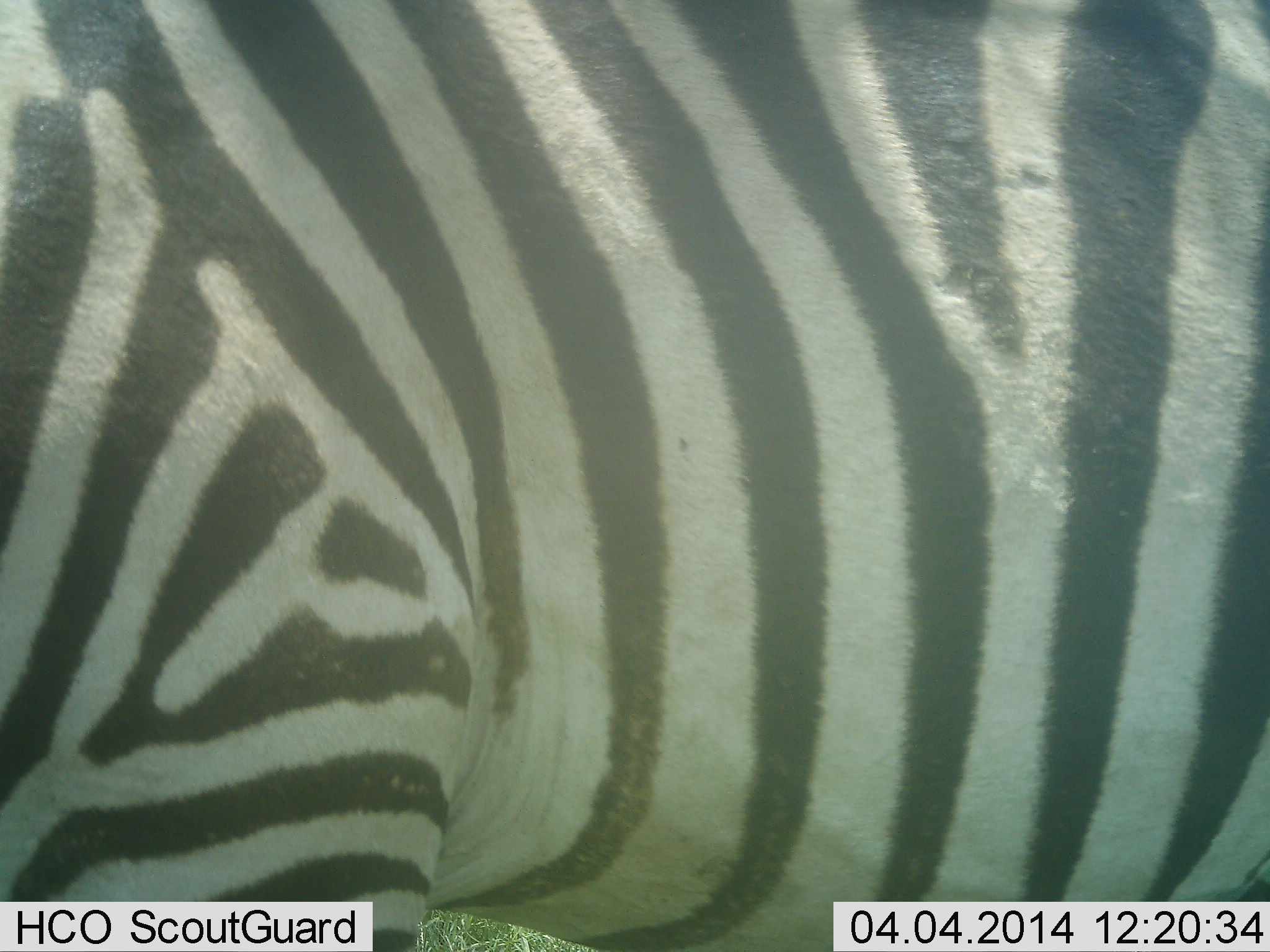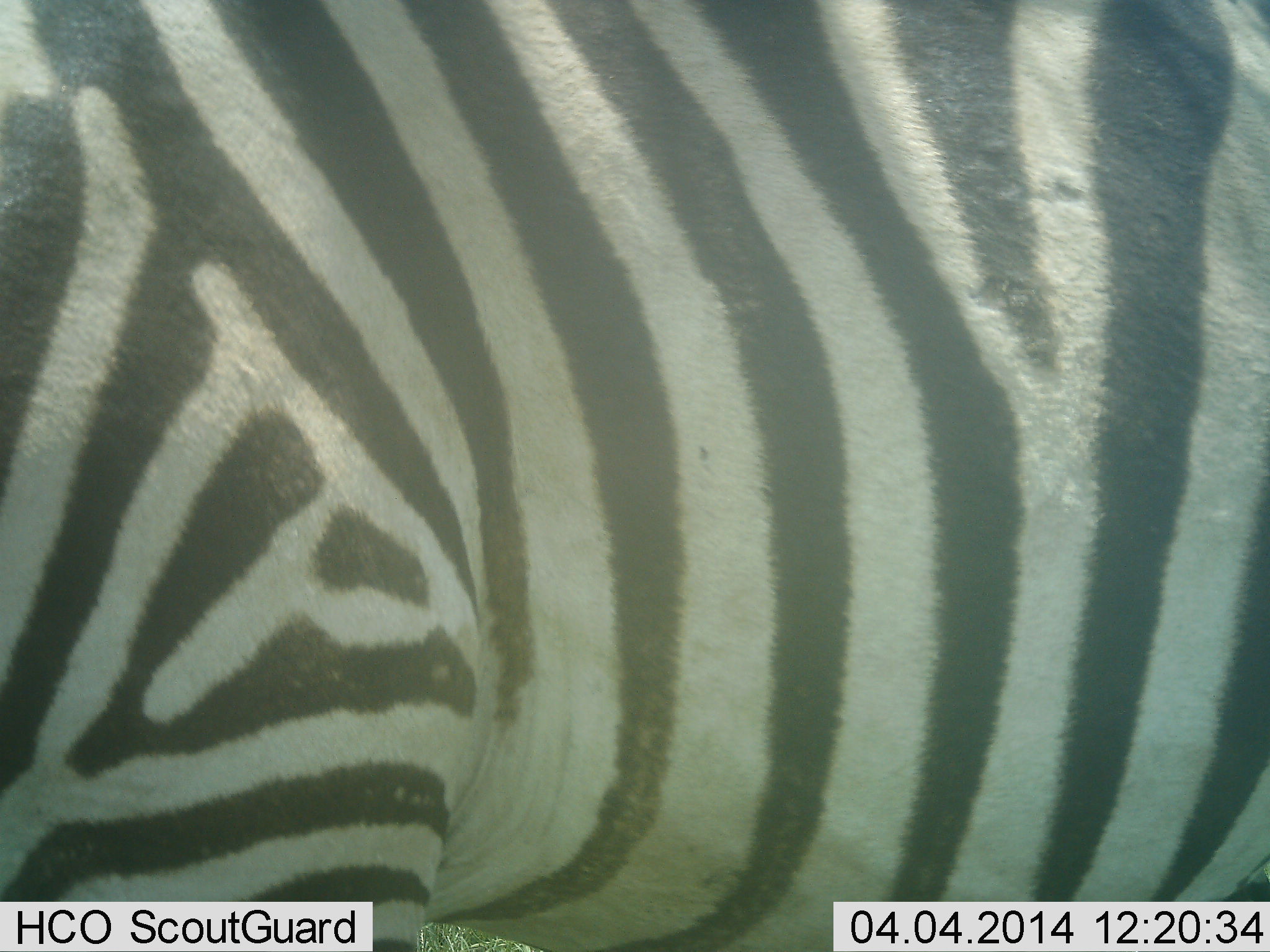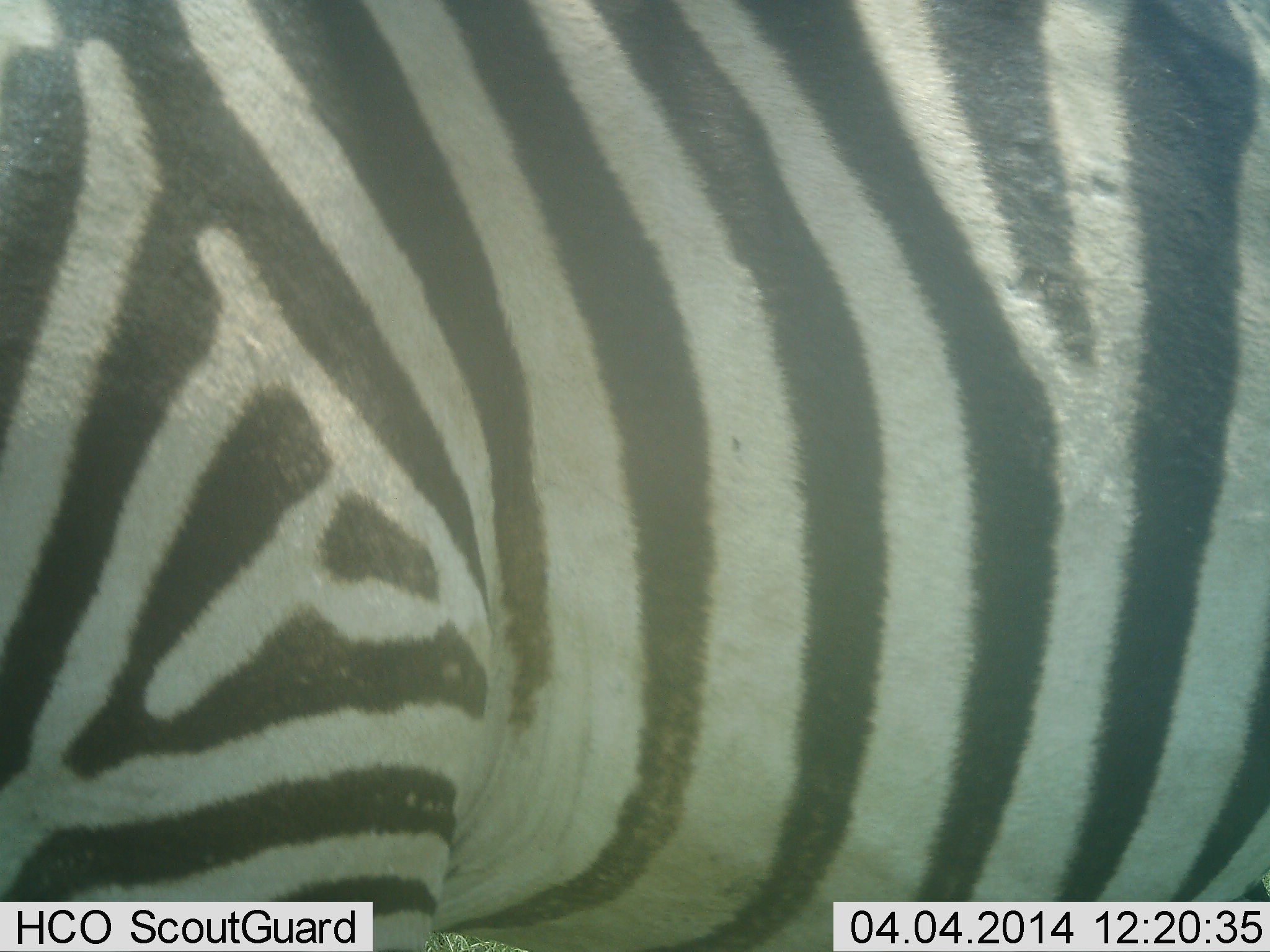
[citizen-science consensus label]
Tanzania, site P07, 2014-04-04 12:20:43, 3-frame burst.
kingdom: Animalia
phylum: Chordata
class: Mammalia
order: Perissodactyla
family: Equidae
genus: Equus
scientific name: Equus quagga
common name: plains zebra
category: zebra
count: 1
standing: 100%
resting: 0%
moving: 0%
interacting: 0%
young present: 0%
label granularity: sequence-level